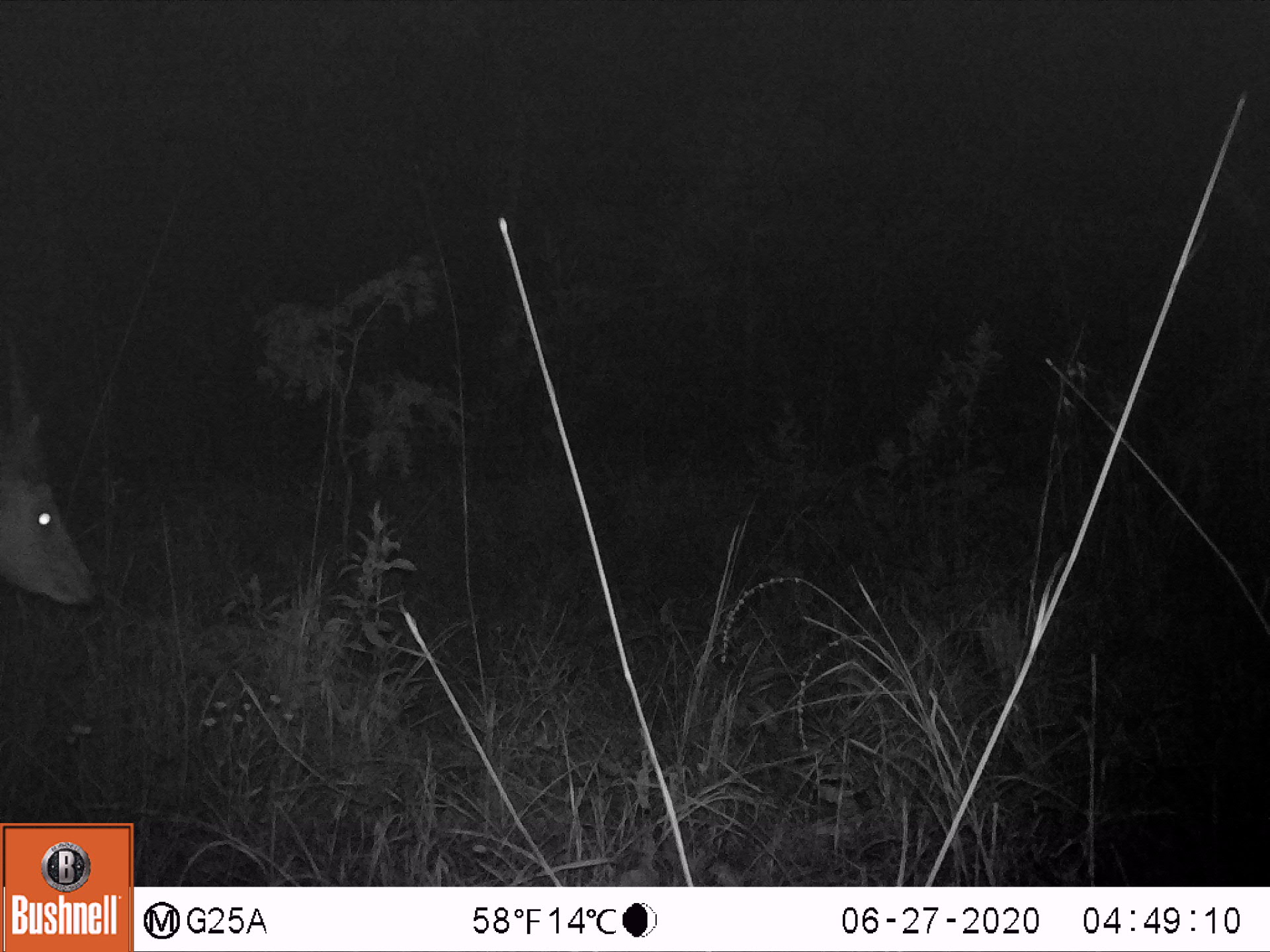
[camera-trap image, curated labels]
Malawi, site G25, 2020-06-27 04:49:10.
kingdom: Animalia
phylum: Chordata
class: Mammalia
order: Artiodactyla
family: Bovidae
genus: Tragelaphus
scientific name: Tragelaphus sylvaticus sylvaticus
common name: cape bushbuck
Cape bushbuck (Tragelaphus sylvaticus sylvaticus), count 1.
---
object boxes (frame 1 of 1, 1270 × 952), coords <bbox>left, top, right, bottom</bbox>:
cape bushbuck: <bbox>0, 335, 106, 617</bbox>